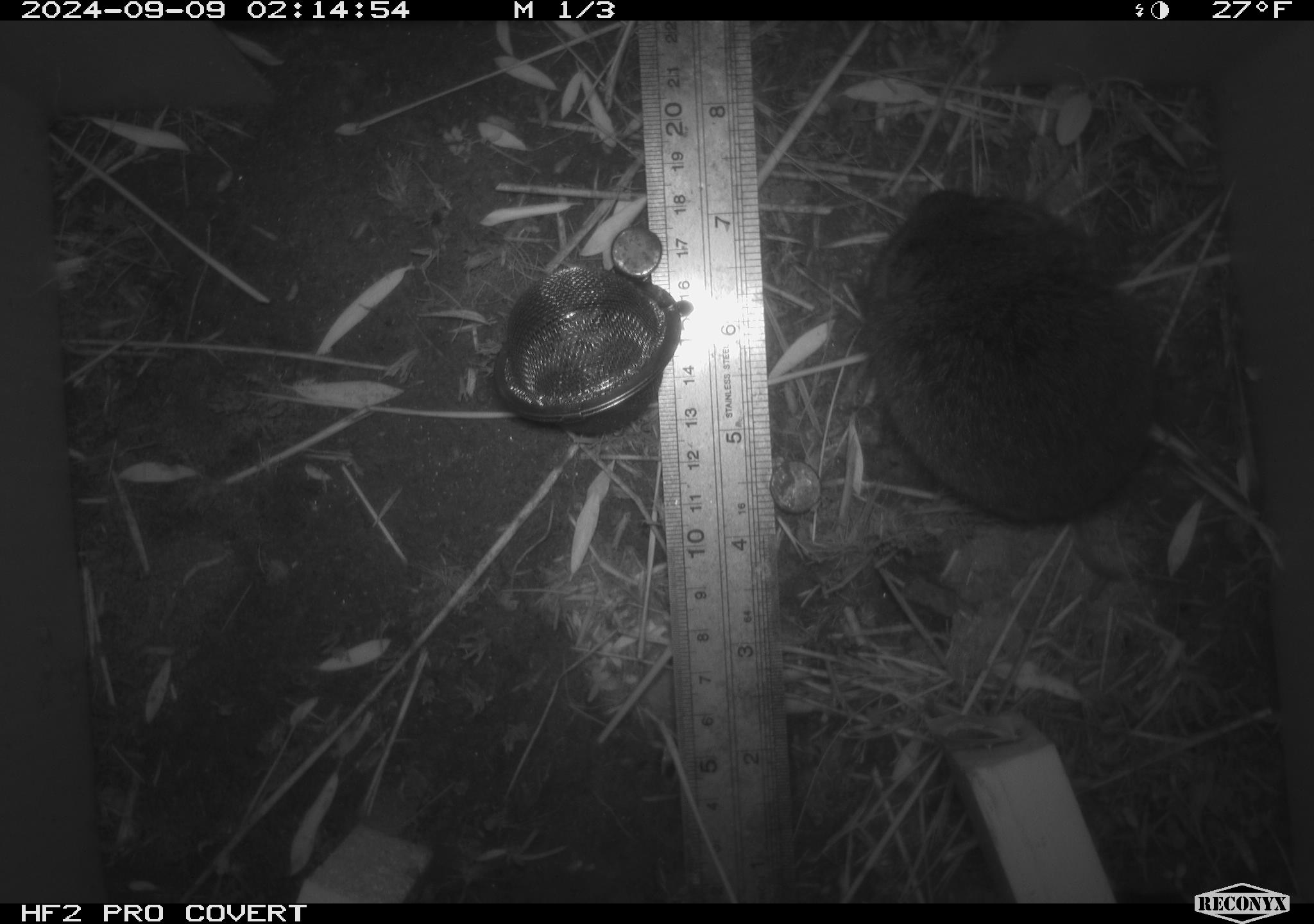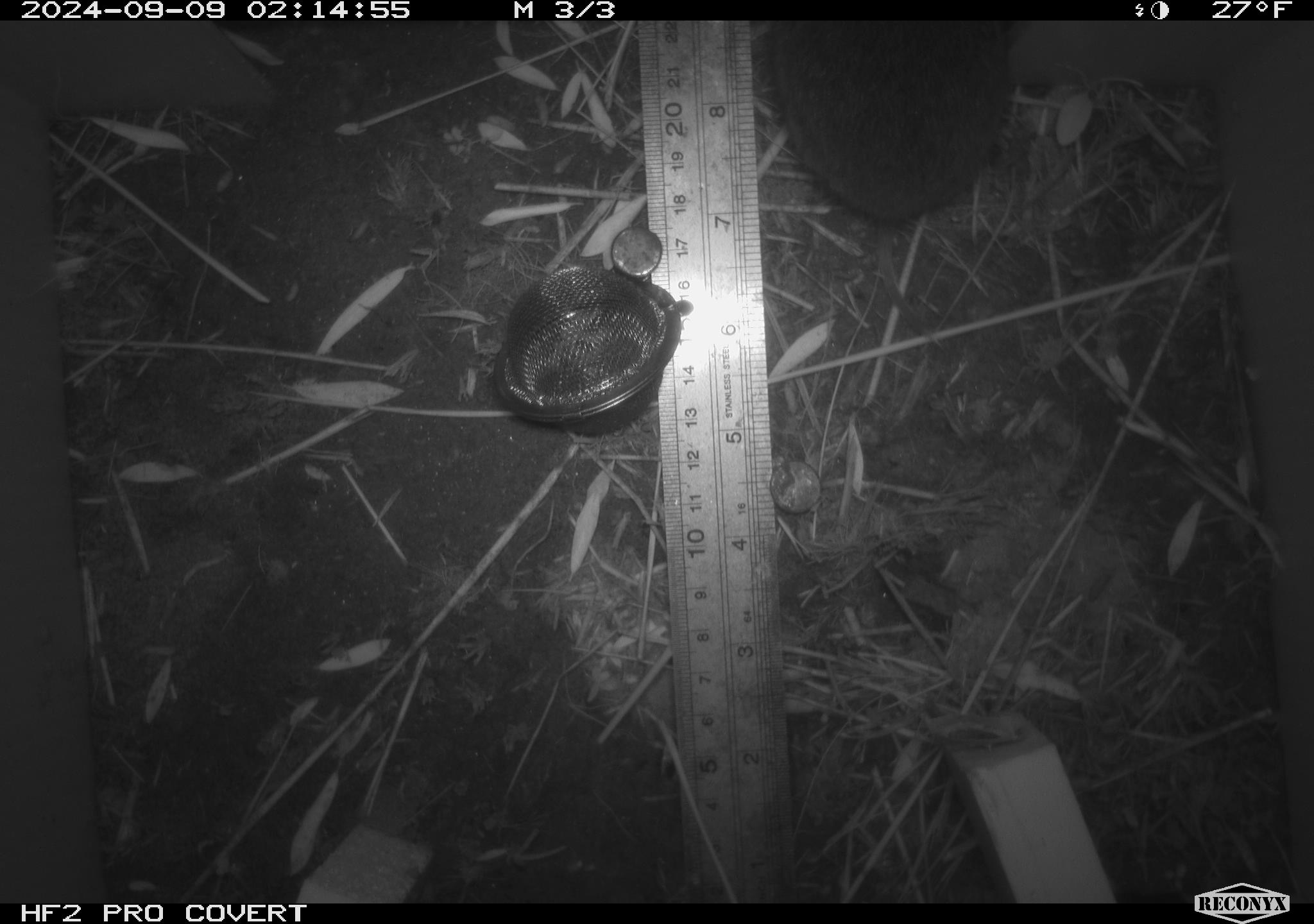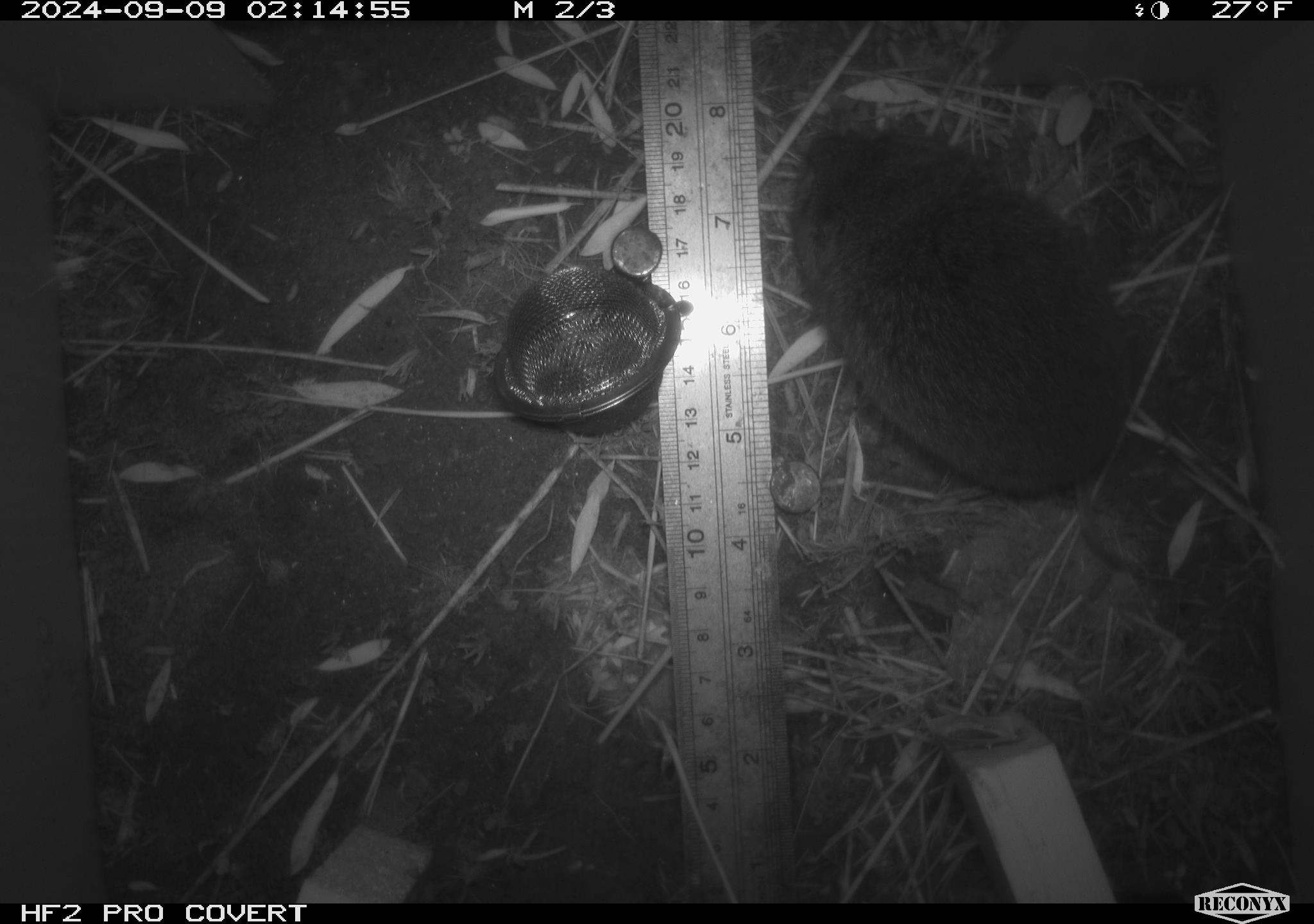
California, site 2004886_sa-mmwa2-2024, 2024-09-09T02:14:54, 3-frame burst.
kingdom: Animalia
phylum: Chordata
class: Mammalia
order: Rodentia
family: Cricetidae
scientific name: Arvicolinae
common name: voles, lemmings, and muskrats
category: arvicolinae subfamily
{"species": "arvicolinae subfamily (voles, lemmings, and muskrats) (Arvicolinae)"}